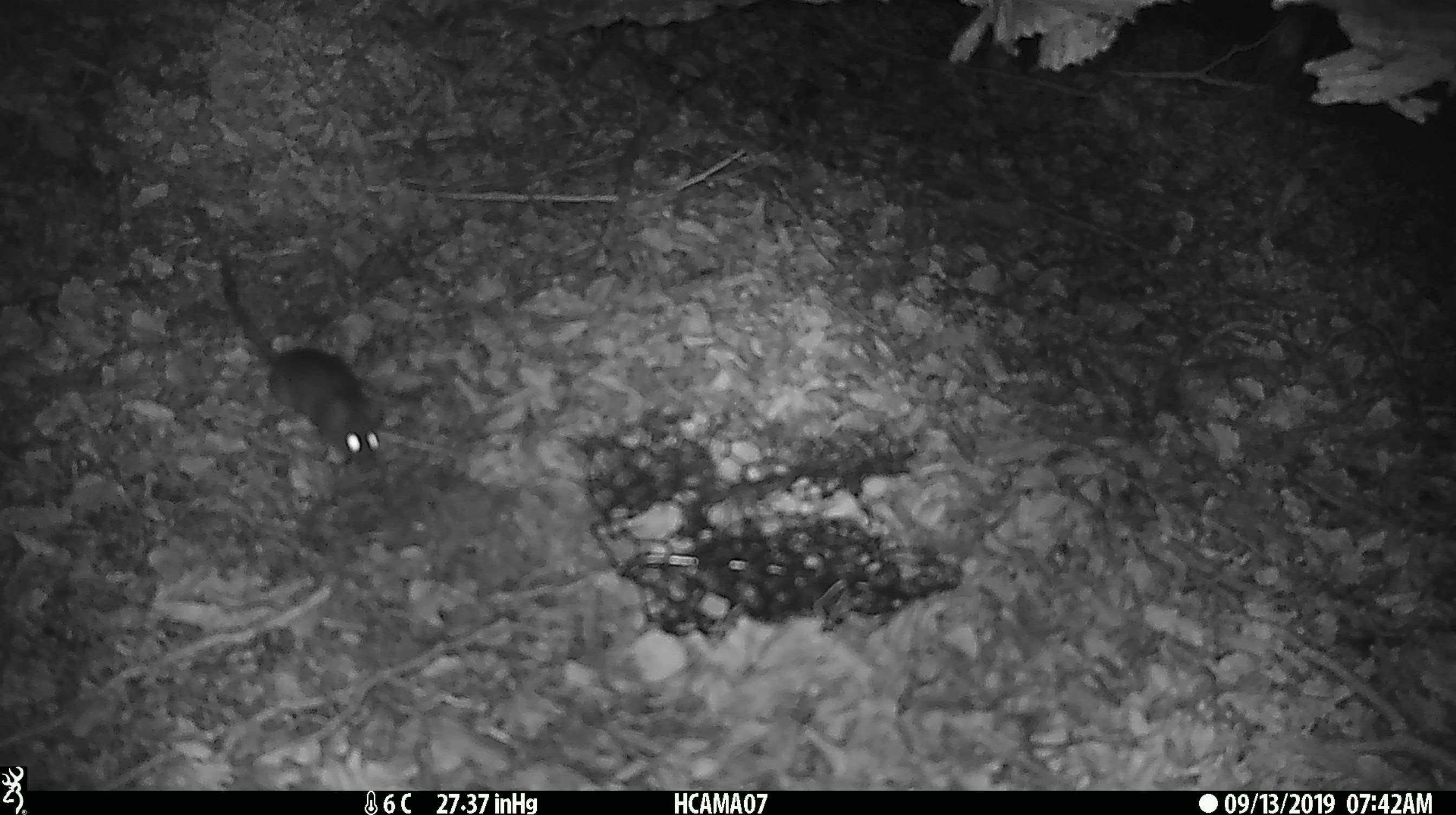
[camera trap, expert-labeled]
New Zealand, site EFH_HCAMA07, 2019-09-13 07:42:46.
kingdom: Animalia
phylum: Chordata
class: Mammalia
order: Rodentia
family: Muridae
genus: Mus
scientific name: Mus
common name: mouse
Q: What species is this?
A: Mouse (Mus).